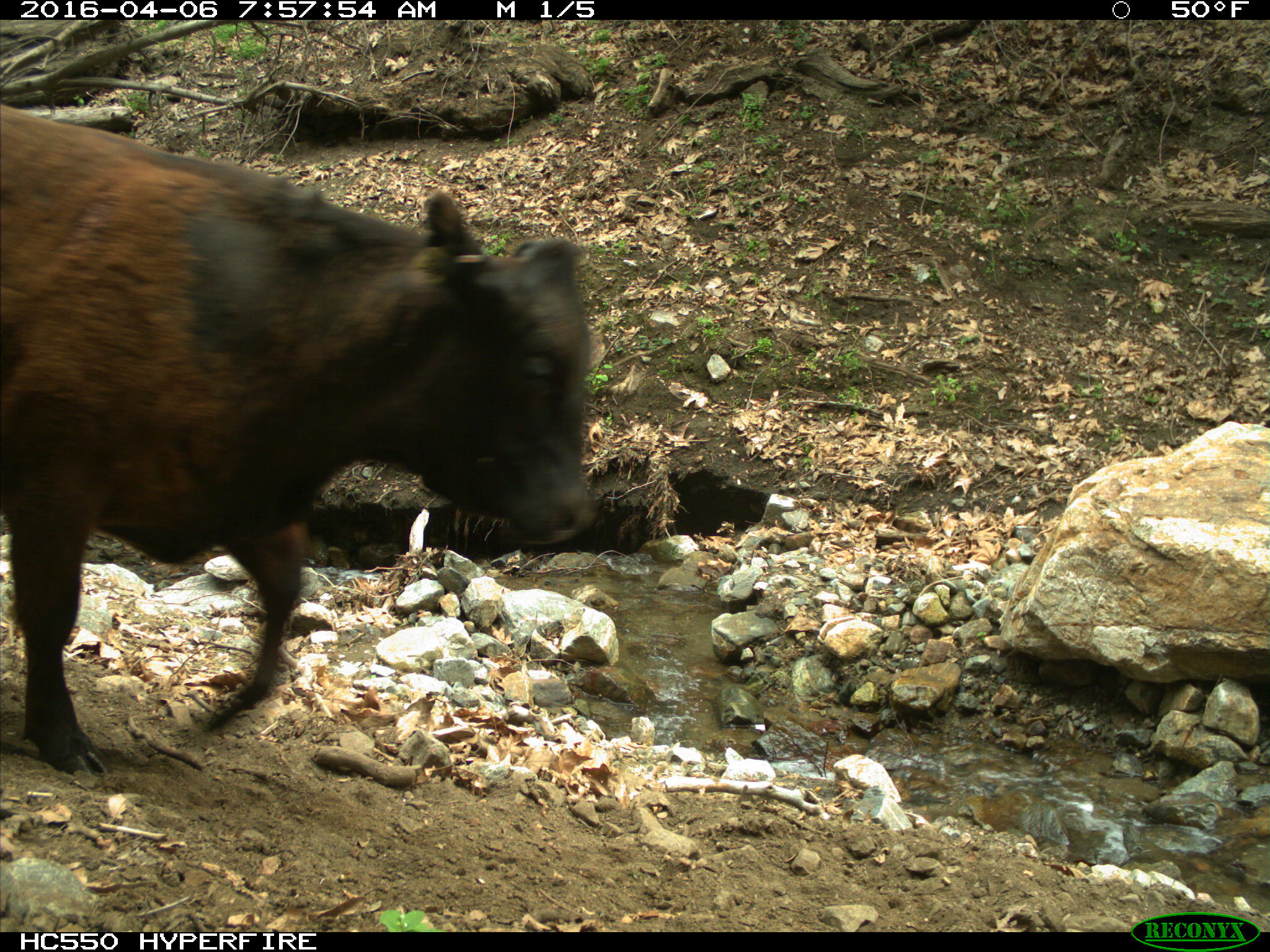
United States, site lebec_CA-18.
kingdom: Animalia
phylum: Chordata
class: Mammalia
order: Artiodactyla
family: Bovidae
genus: Bos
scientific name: Bos taurus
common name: domestic cow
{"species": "Bos taurus (domestic cow)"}